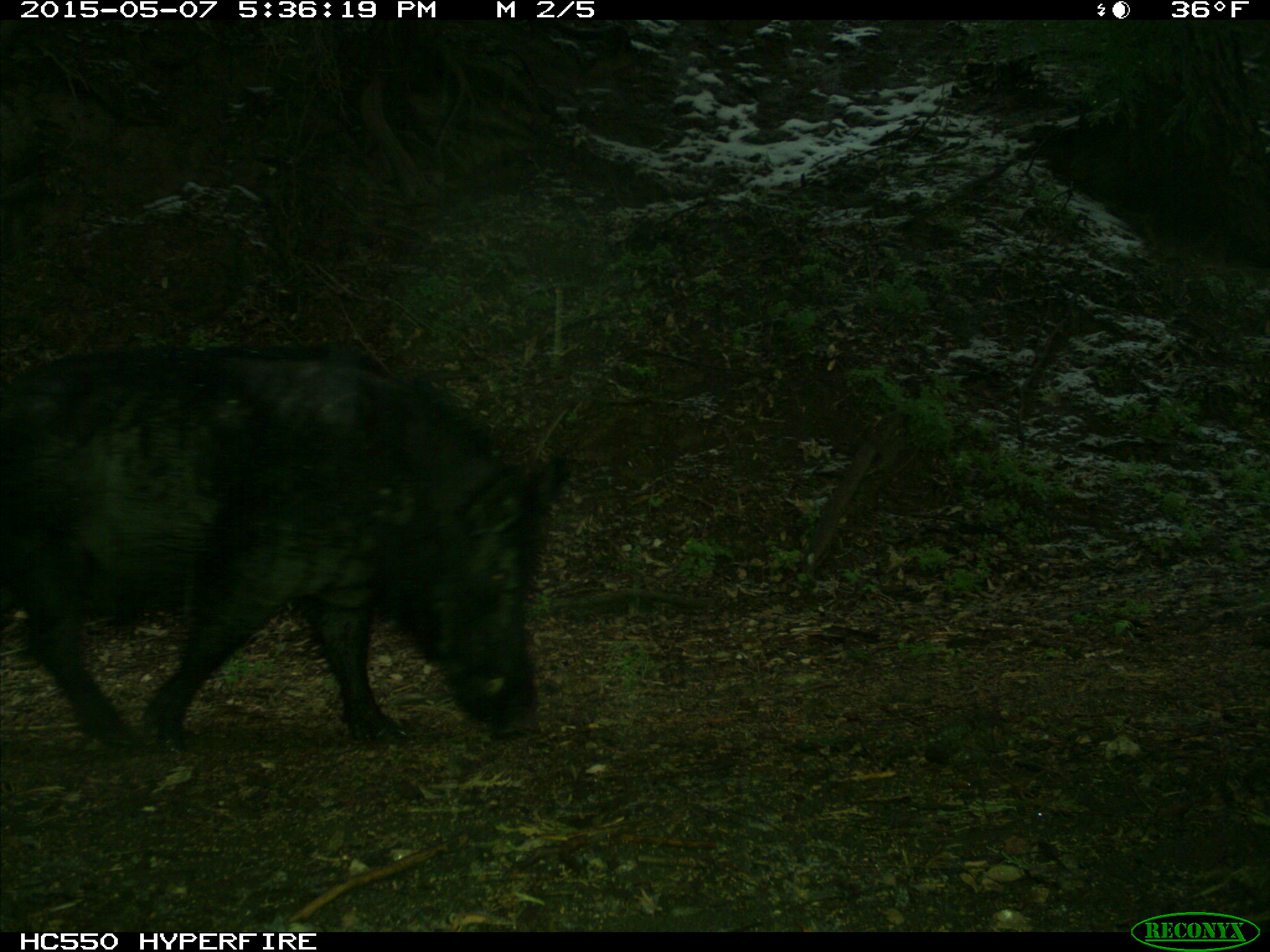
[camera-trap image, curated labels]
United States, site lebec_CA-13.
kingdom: Animalia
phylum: Chordata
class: Mammalia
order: Artiodactyla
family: Suidae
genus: Sus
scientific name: Sus scrofa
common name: wild boar